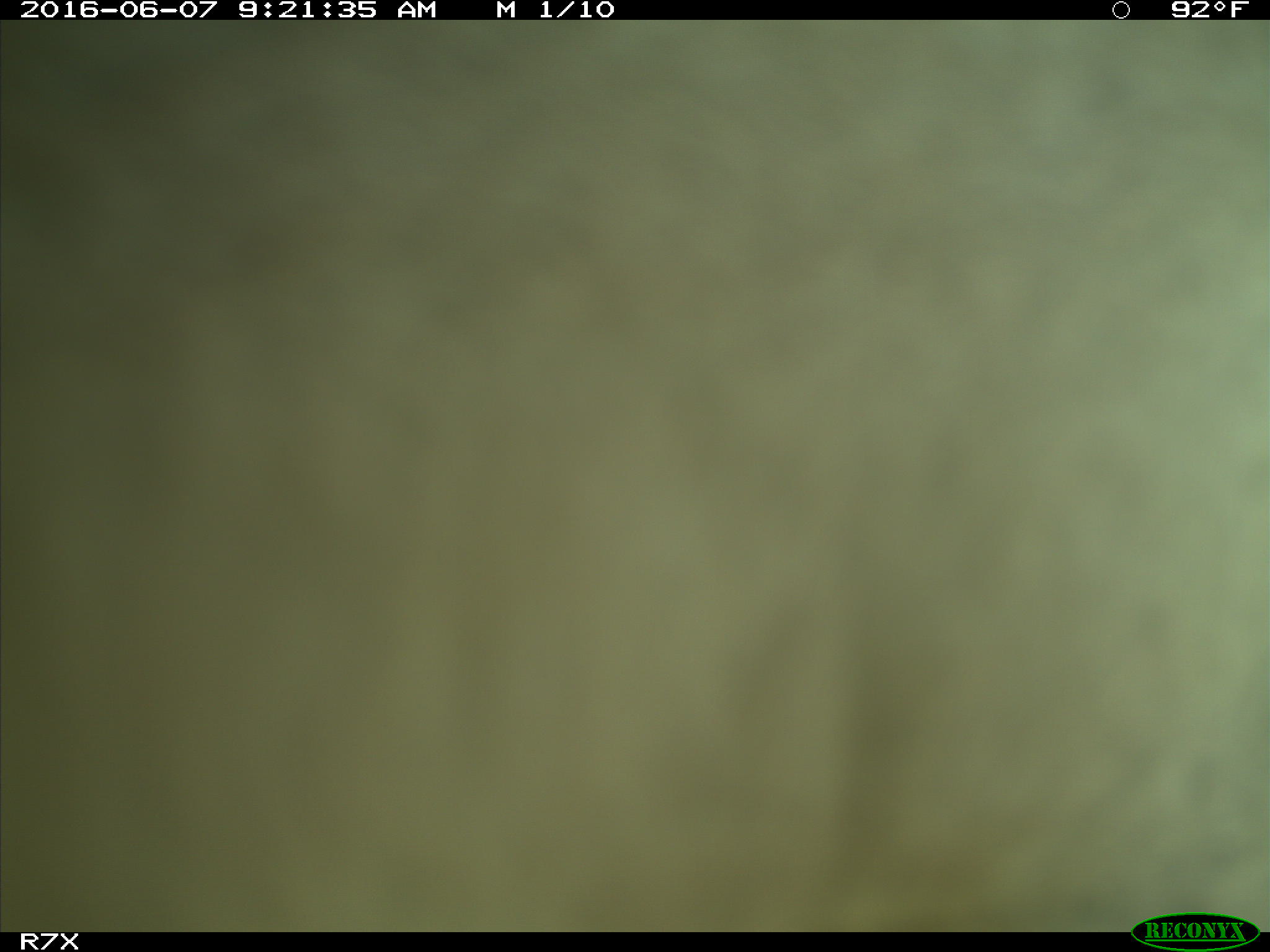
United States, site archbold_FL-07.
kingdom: Animalia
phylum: Chordata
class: Mammalia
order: Artiodactyla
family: Bovidae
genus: Bos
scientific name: Bos taurus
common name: domestic cow